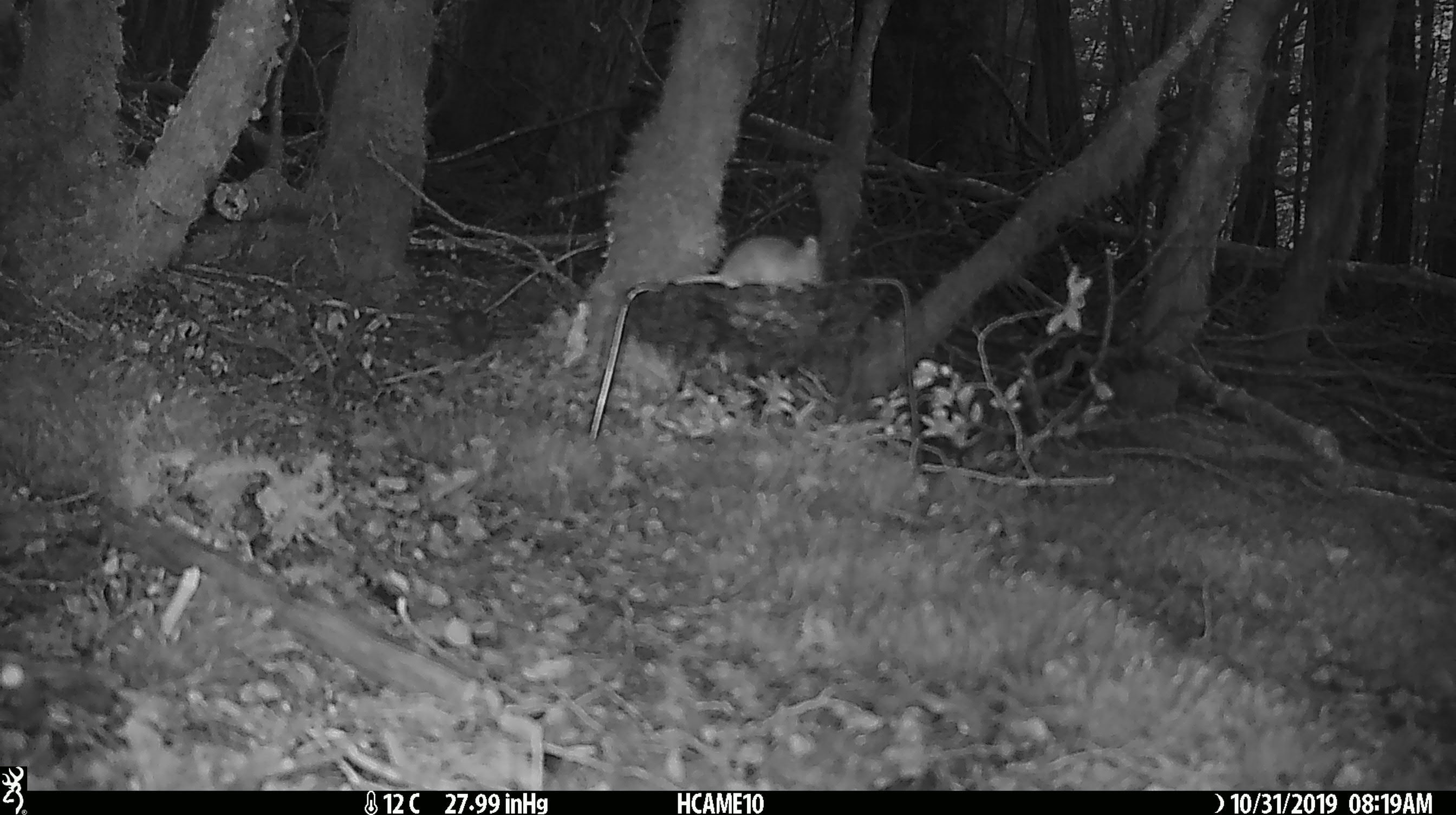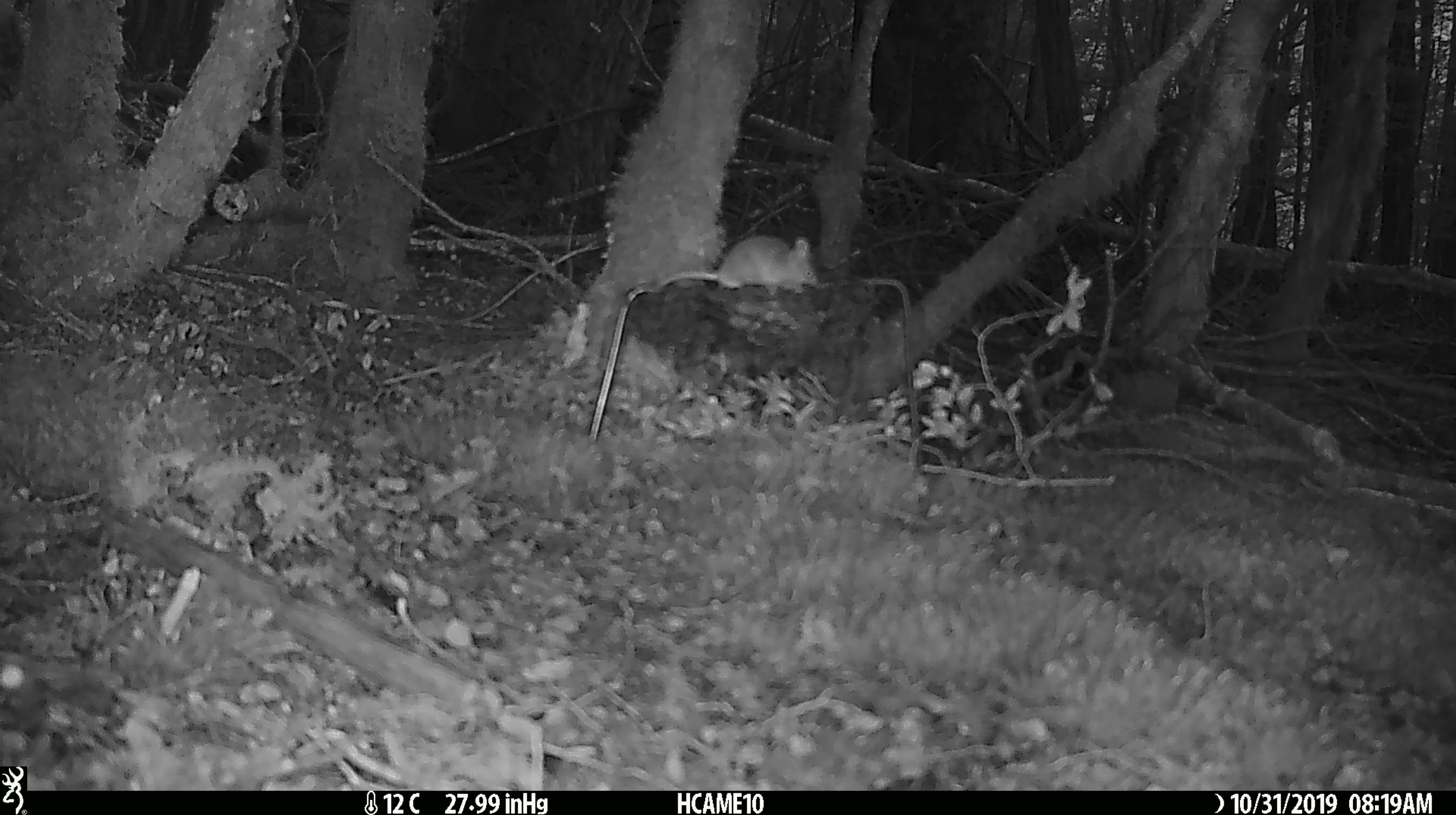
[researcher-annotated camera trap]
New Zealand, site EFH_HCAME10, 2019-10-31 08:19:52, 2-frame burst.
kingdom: Animalia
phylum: Chordata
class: Mammalia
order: Rodentia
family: Muridae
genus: Mus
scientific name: Mus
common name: mouse